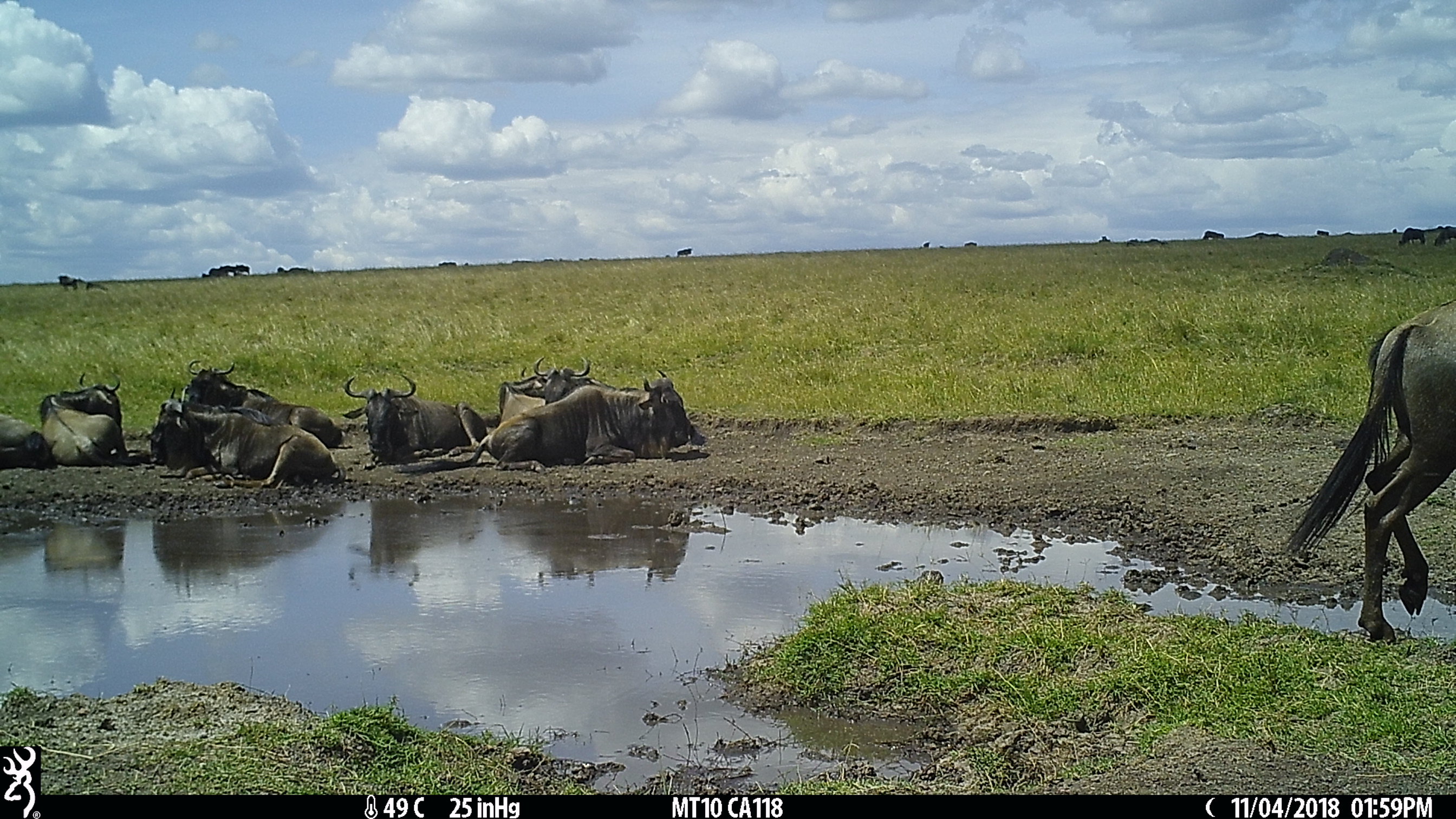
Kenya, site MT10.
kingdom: Animalia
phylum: Chordata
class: Mammalia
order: Artiodactyla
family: Bovidae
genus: Connochaetes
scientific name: Connochaetes taurinus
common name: blue wildebeest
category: wildebeest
Wildebeest (blue wildebeest) (Connochaetes taurinus).